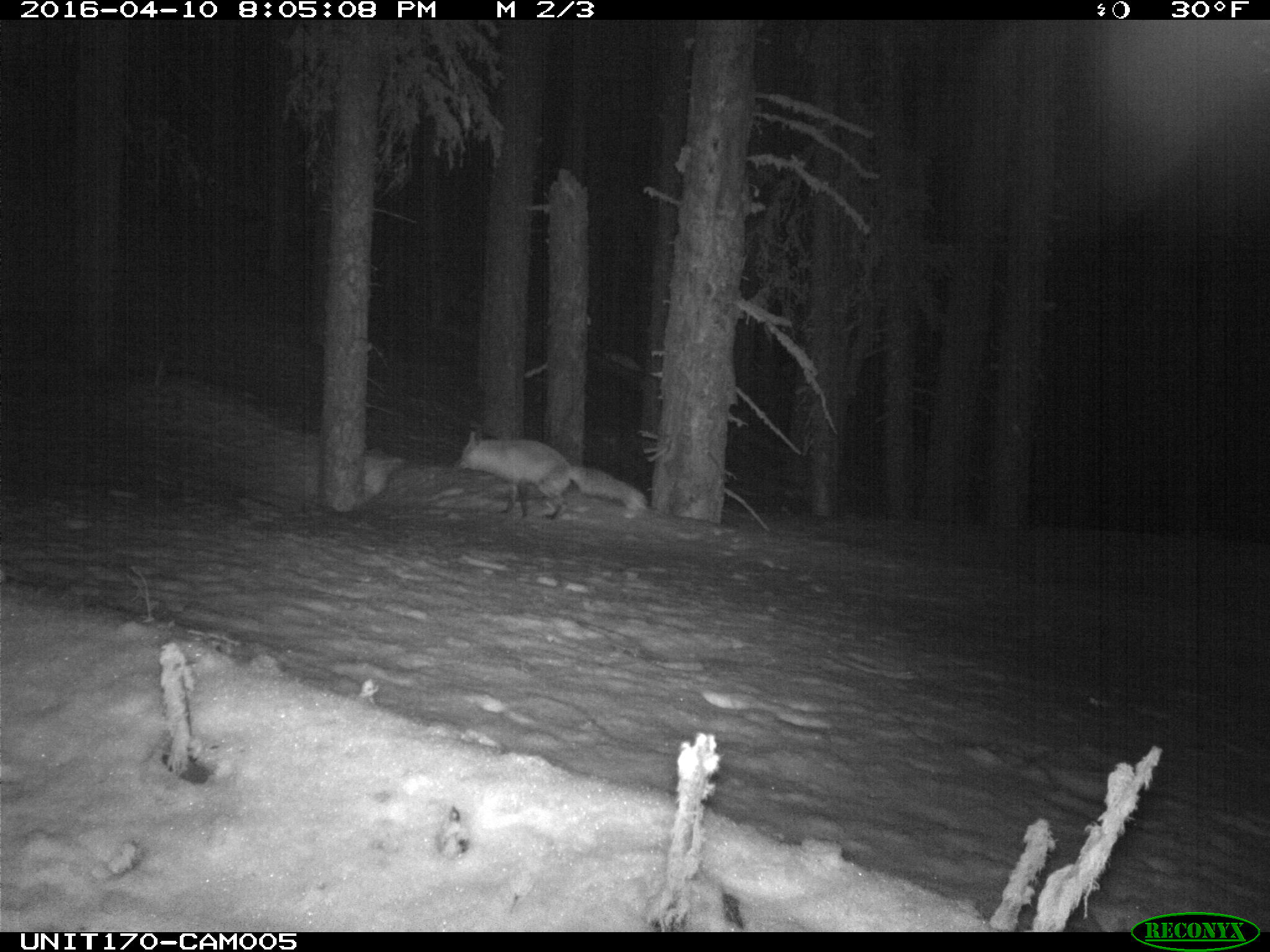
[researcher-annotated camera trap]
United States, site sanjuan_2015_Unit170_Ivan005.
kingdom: Animalia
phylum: Chordata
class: Mammalia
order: Carnivora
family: Canidae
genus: Vulpes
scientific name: Vulpes vulpes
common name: red fox